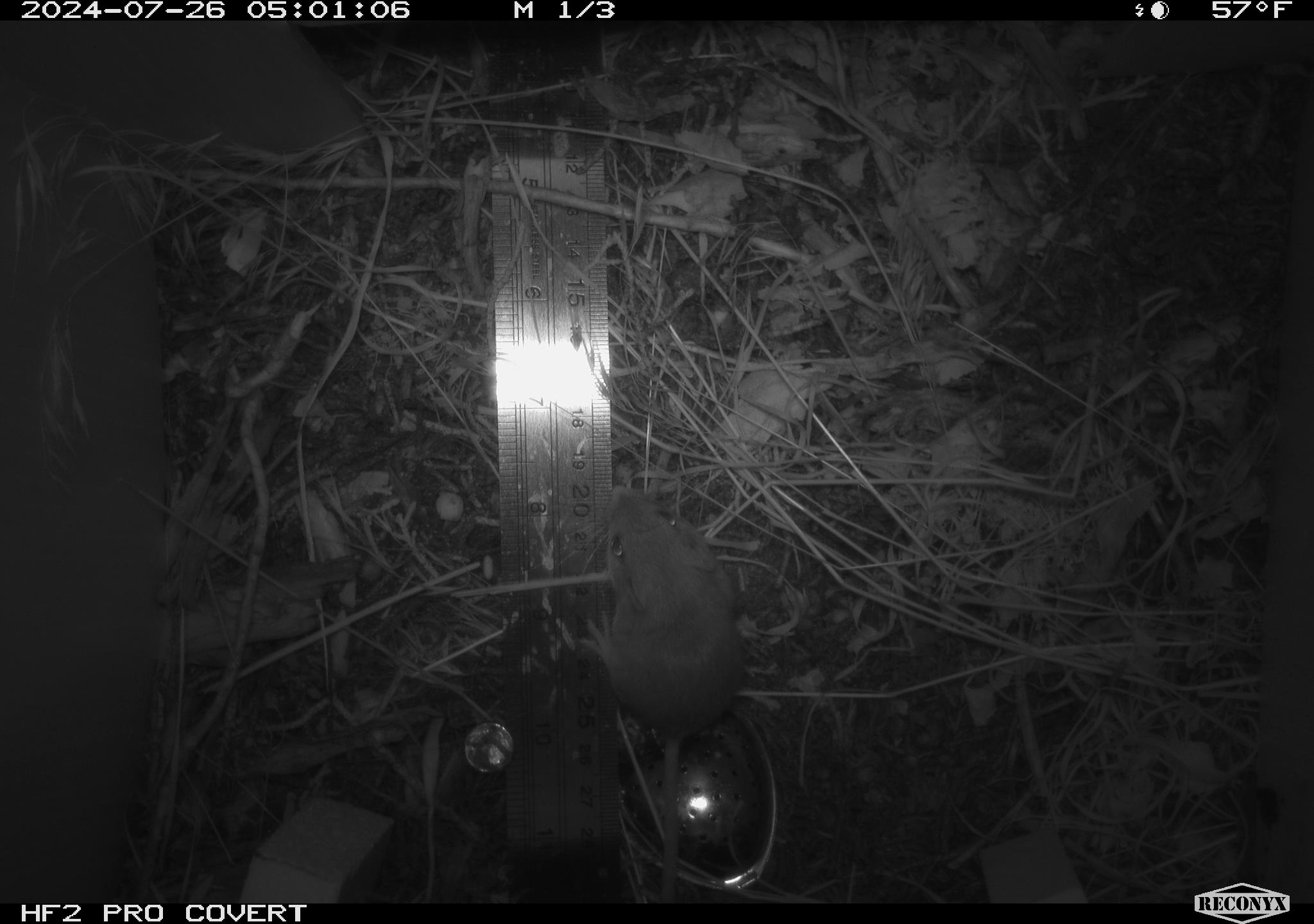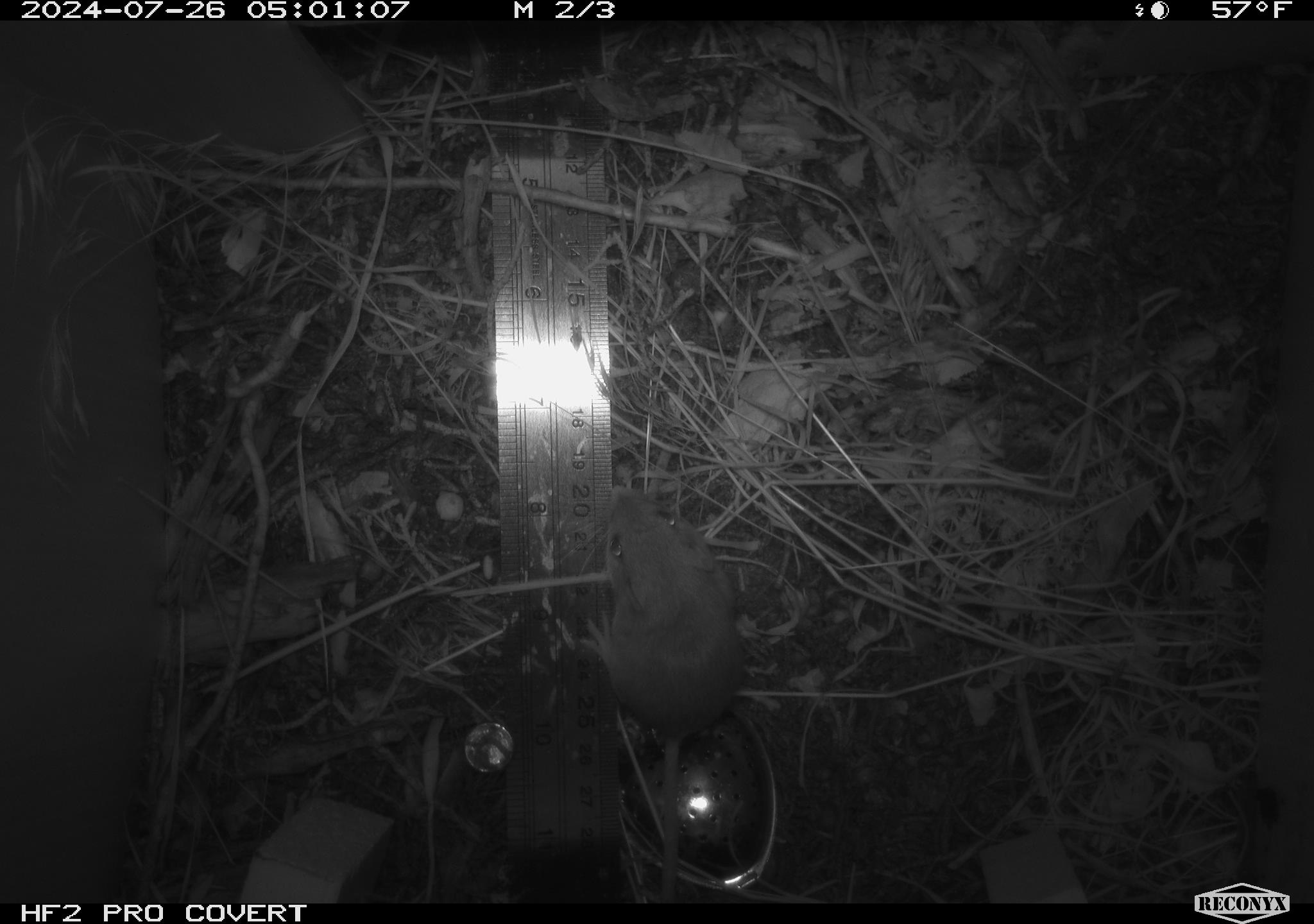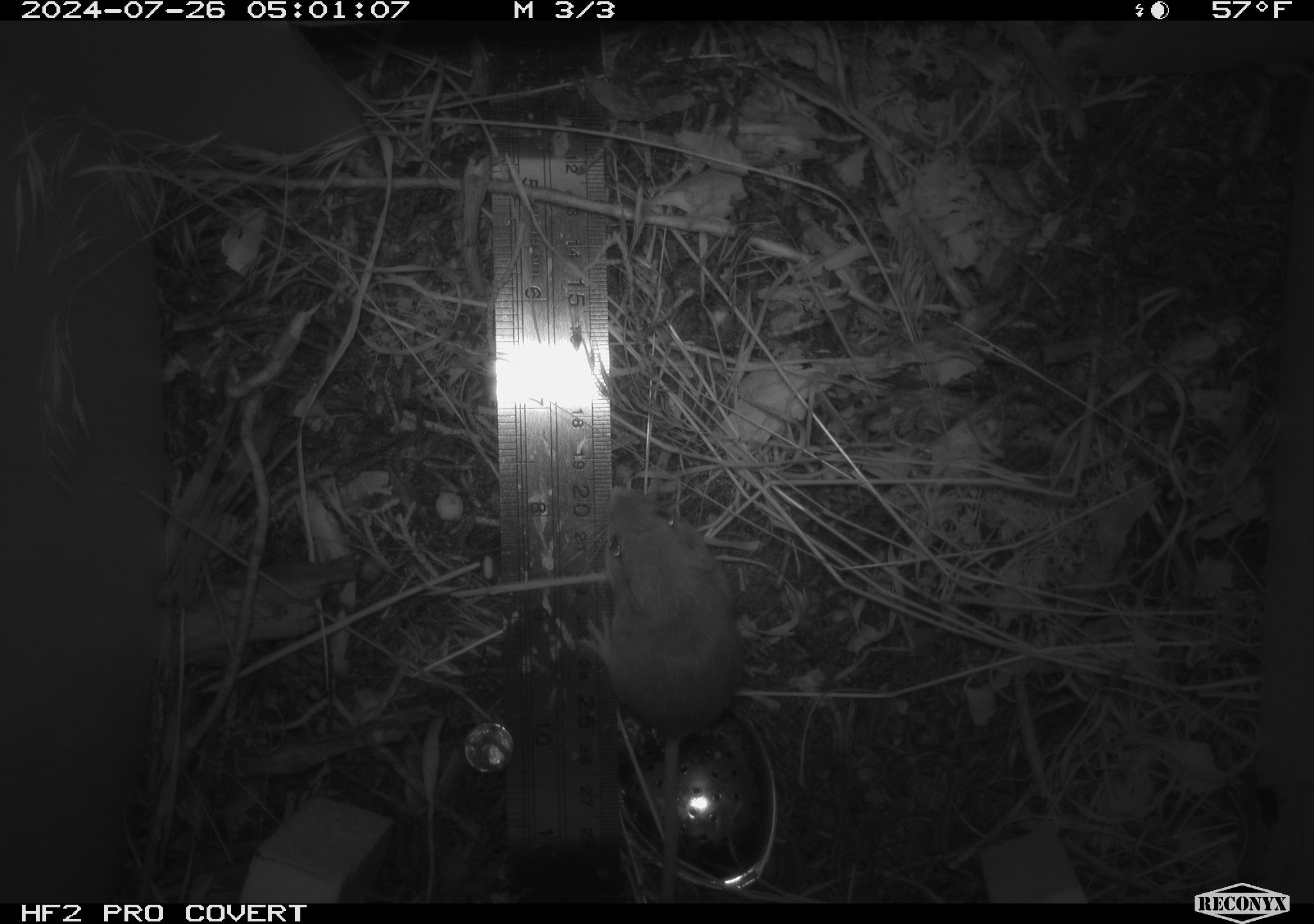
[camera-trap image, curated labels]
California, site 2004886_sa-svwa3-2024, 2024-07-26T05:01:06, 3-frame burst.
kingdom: Animalia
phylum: Chordata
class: Mammalia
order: Rodentia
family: Heteromyidae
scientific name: Heteromyidae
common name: kangaroo rats and pocket mice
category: heteromyidae family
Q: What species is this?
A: Heteromyidae family (kangaroo rats and pocket mice) (Heteromyidae).